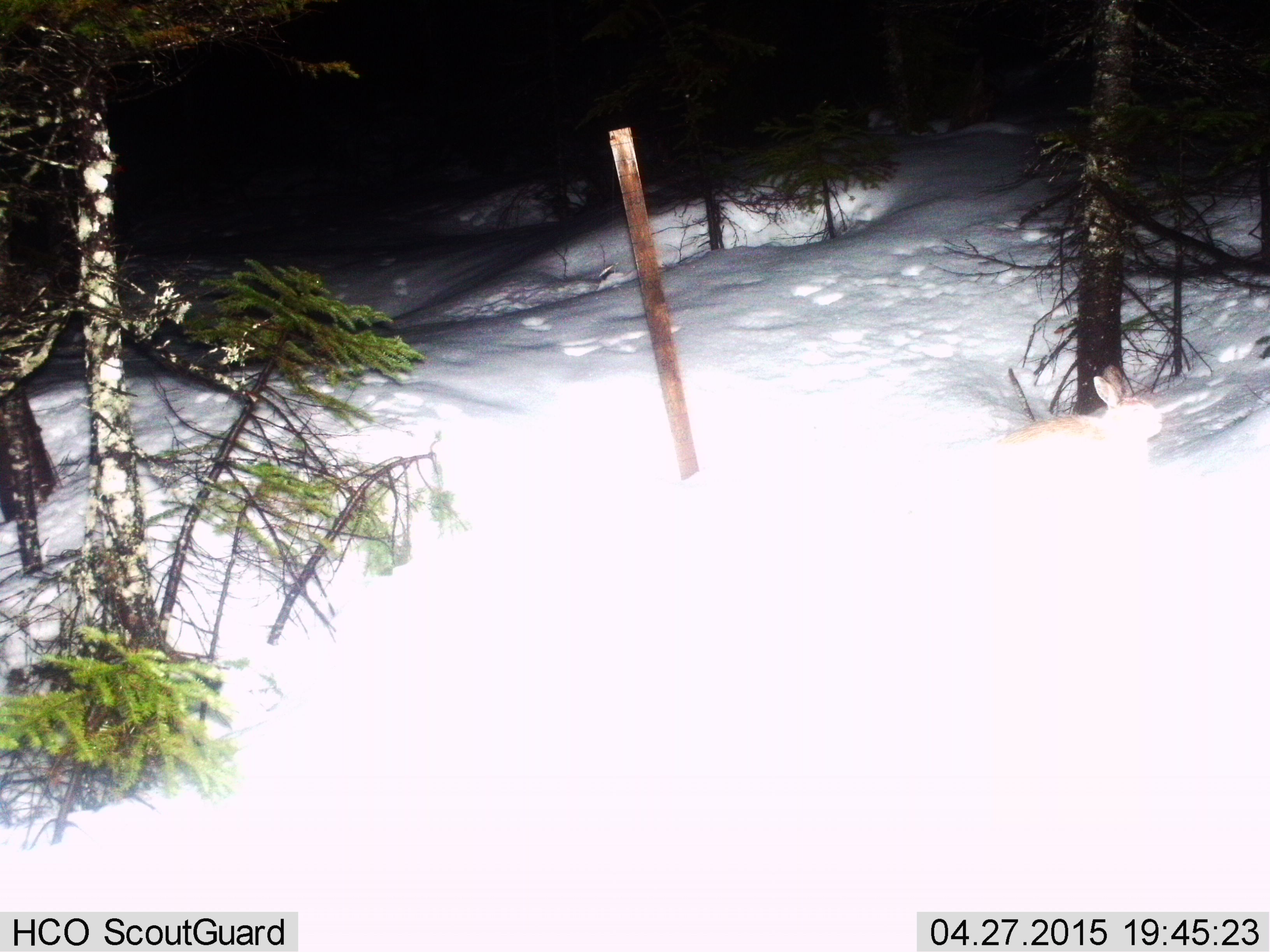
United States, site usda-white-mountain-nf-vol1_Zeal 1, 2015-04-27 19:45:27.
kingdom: Animalia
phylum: Chordata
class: Mammalia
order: Lagomorpha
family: Leporidae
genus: Lepus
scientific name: Lepus americanus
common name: snowshoe hare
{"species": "snowshoe hare (Lepus americanus)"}